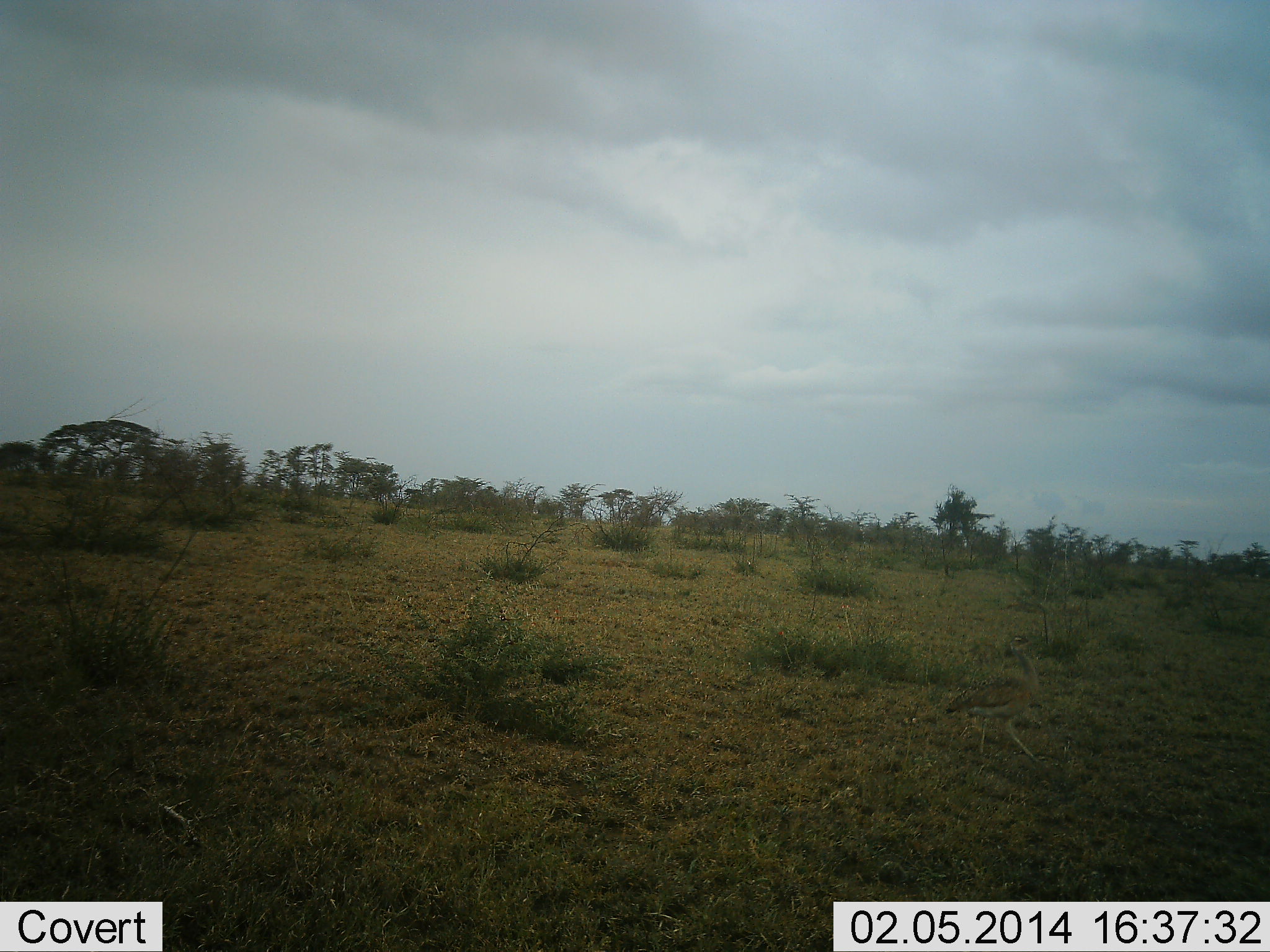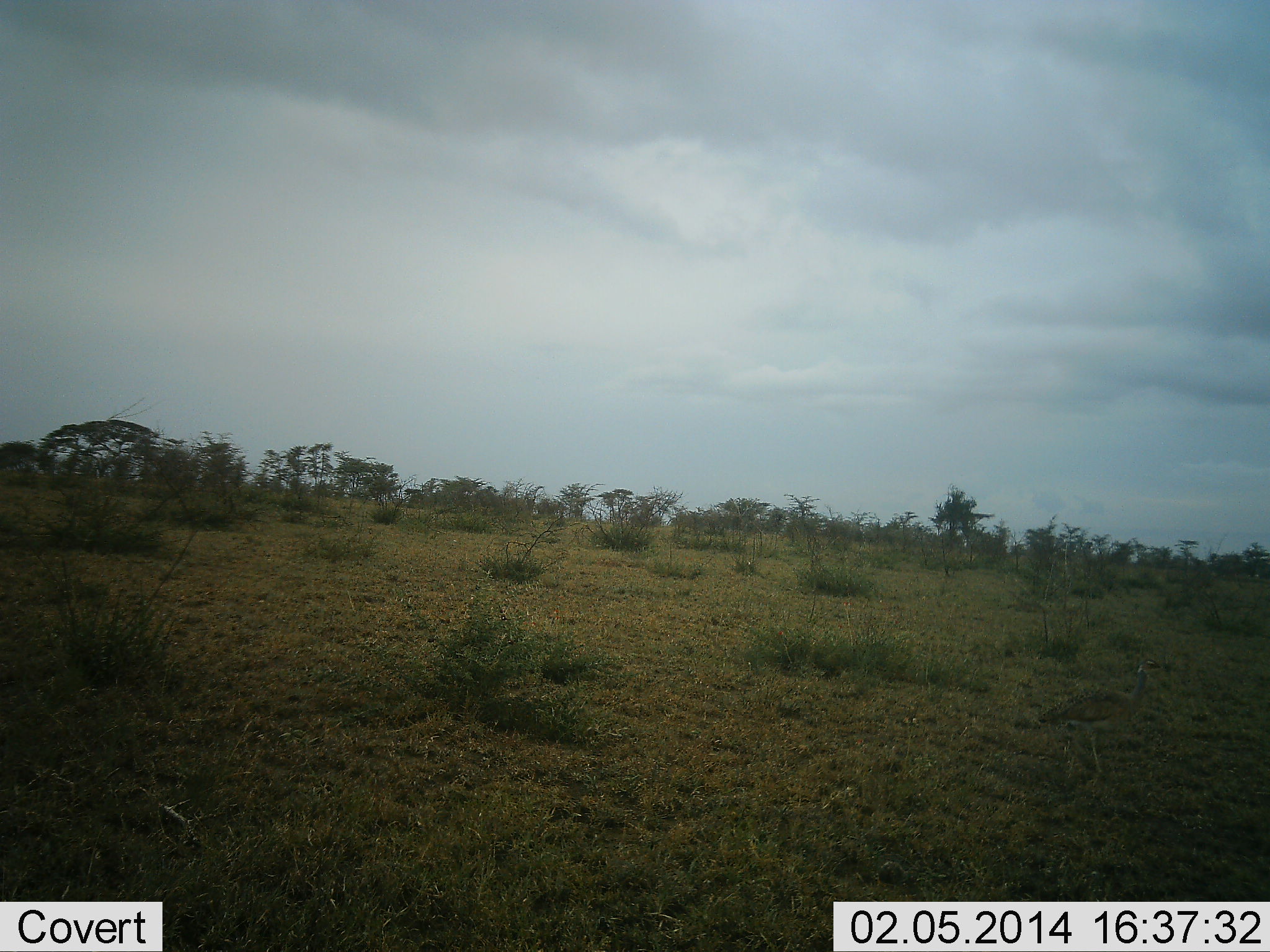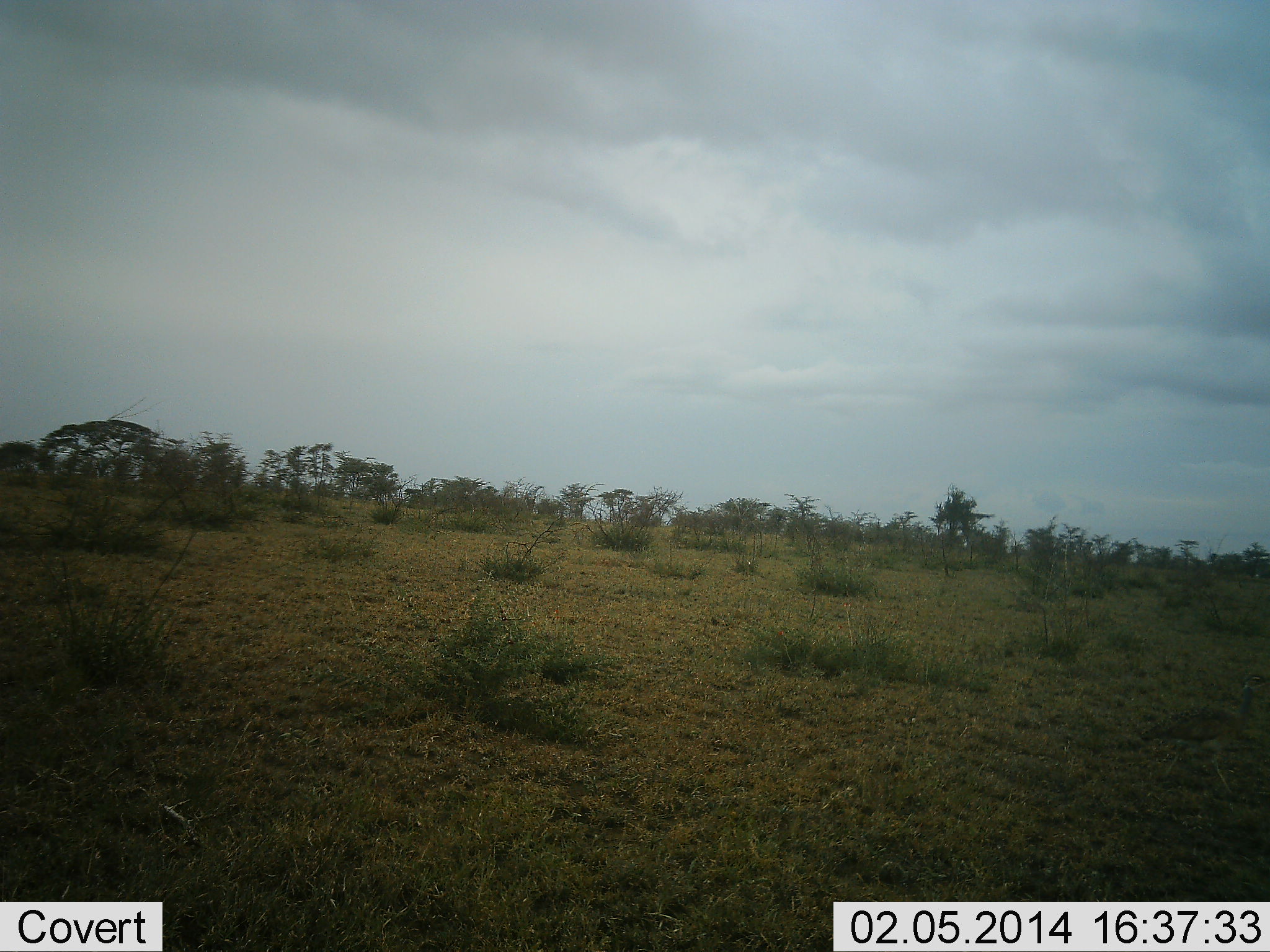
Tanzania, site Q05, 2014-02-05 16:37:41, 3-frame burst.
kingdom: Animalia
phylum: Chordata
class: Aves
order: Otidiformes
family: Otididae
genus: Ardeotis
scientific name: Ardeotis kori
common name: kori bustard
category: koribustard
Koribustard (kori bustard) (Ardeotis kori), count 1. Behavior (volunteer vote fractions): standing 0%, resting 0%, moving 100%, interacting 0%. Young present (vote fraction): 0%. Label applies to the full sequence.